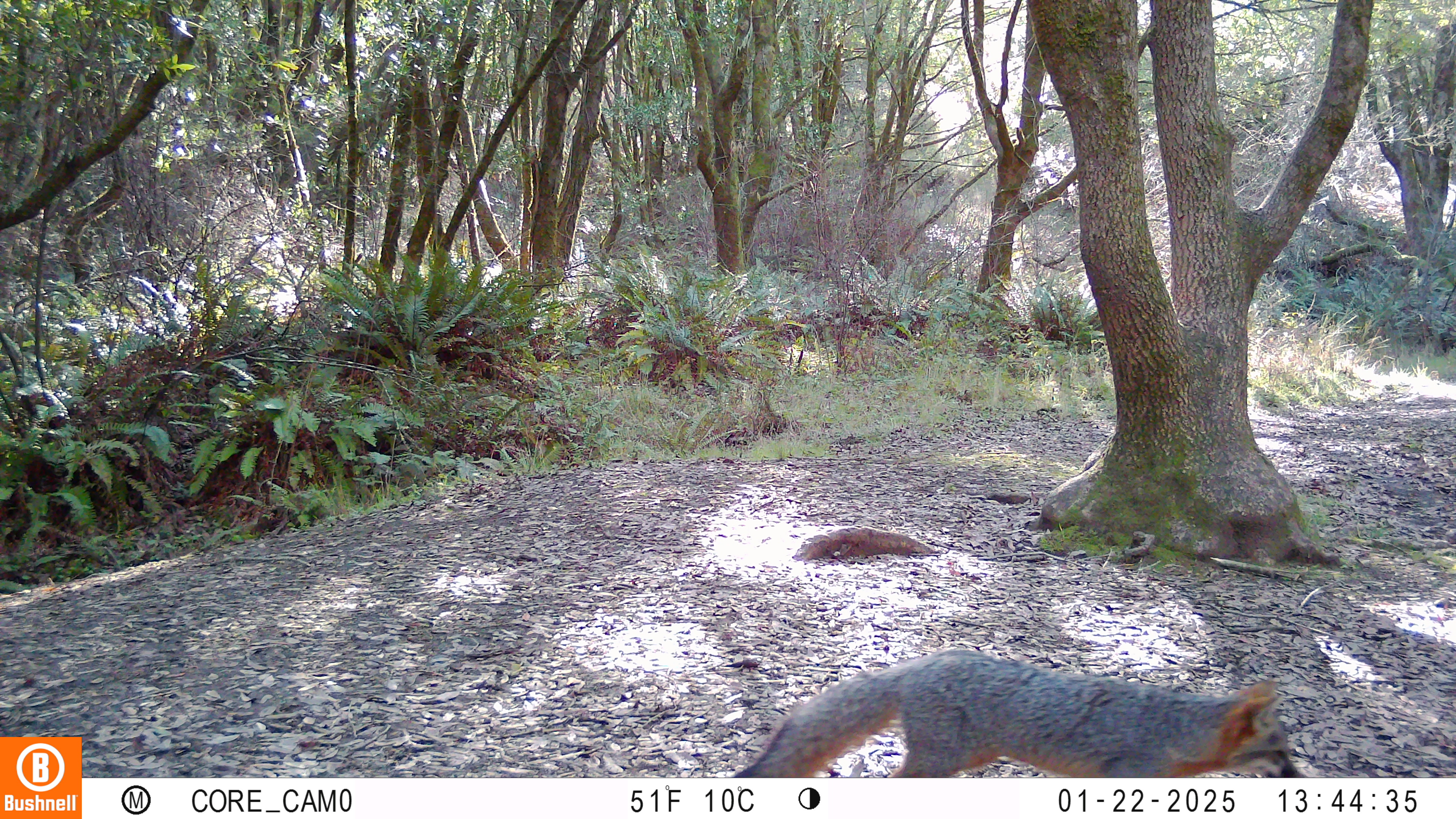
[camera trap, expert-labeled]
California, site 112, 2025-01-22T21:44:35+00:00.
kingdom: Animalia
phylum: Chordata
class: Mammalia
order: Carnivora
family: Canidae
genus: Urocyon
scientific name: Urocyon cinereoargenteus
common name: gray fox